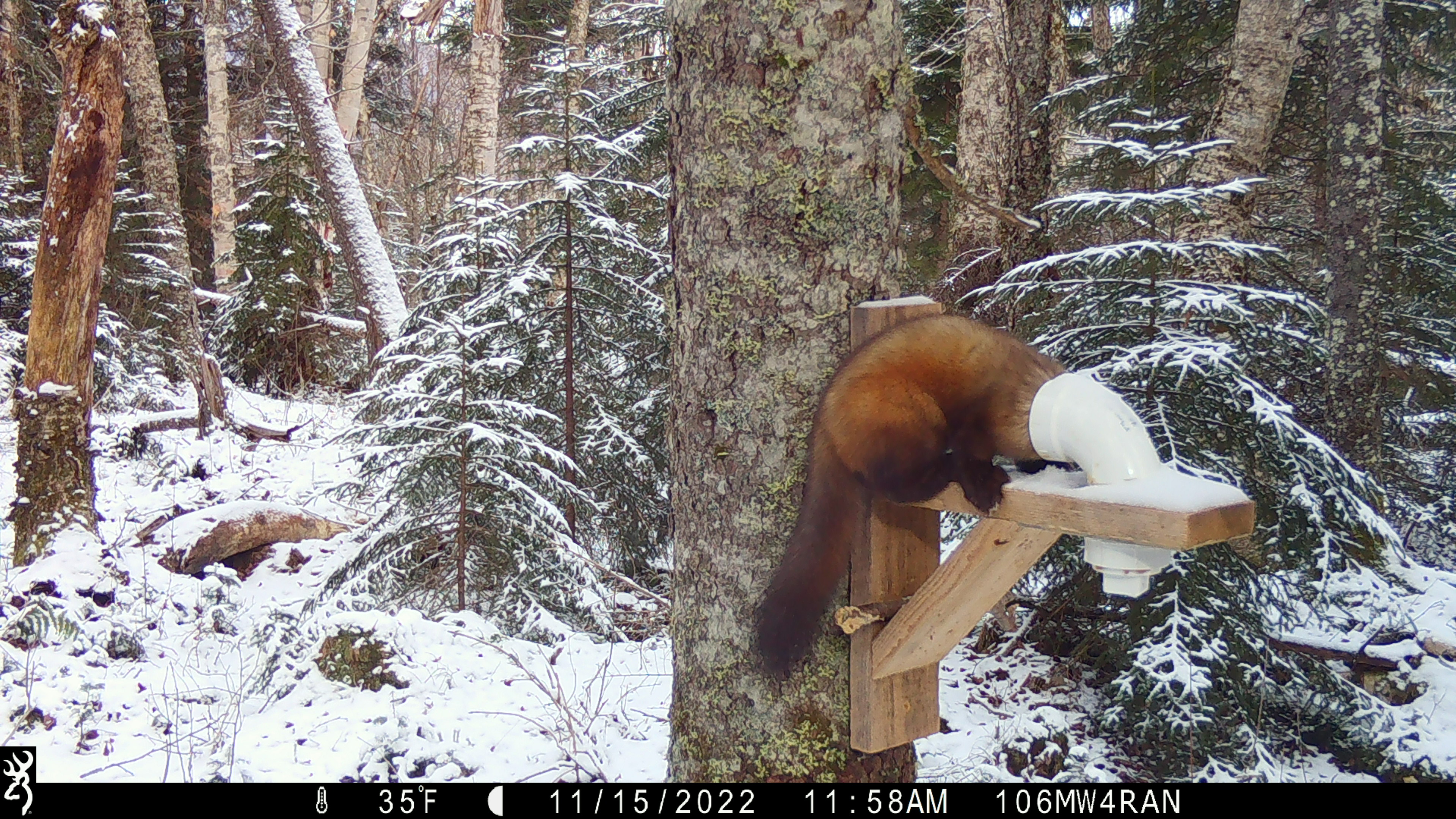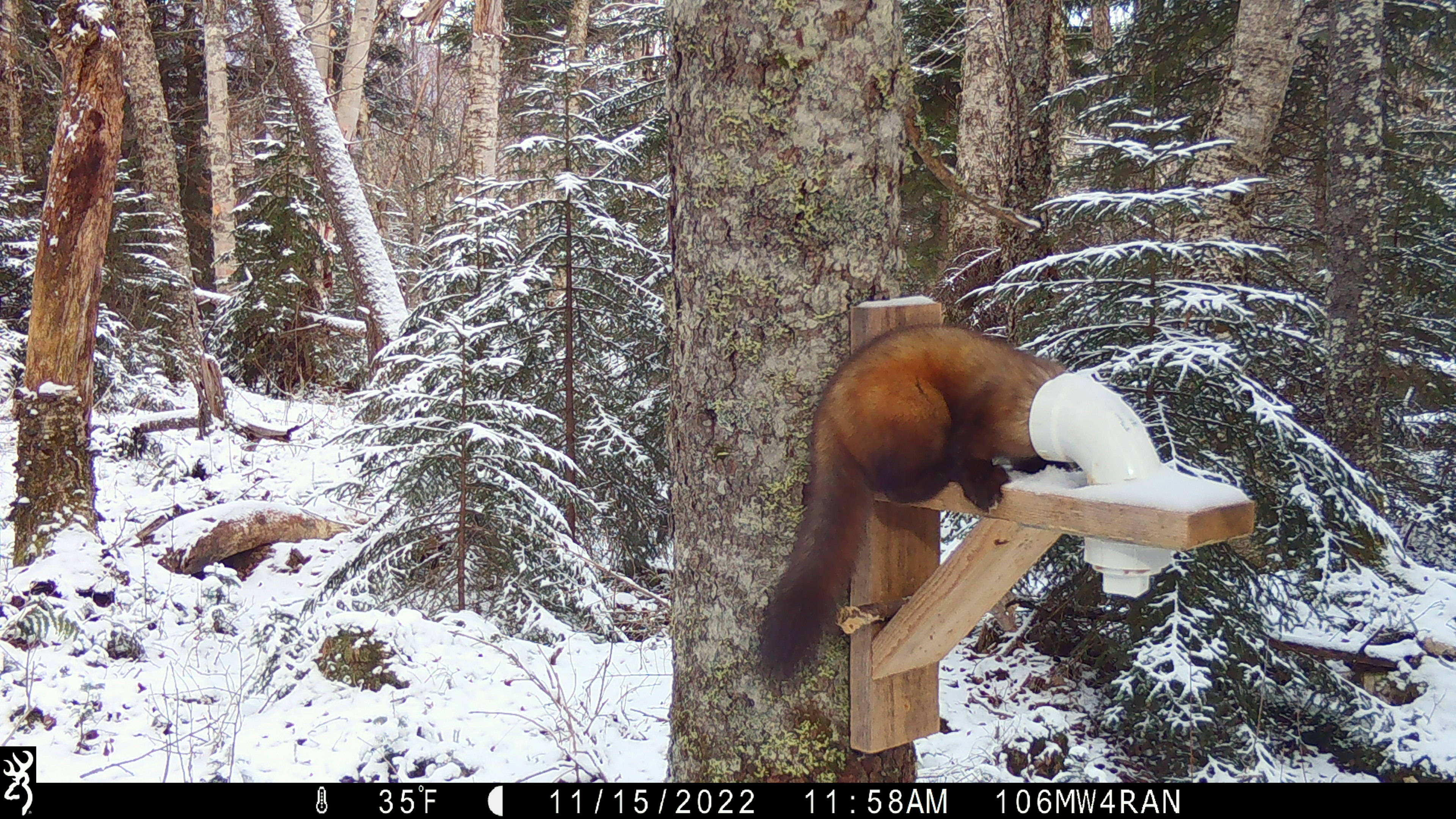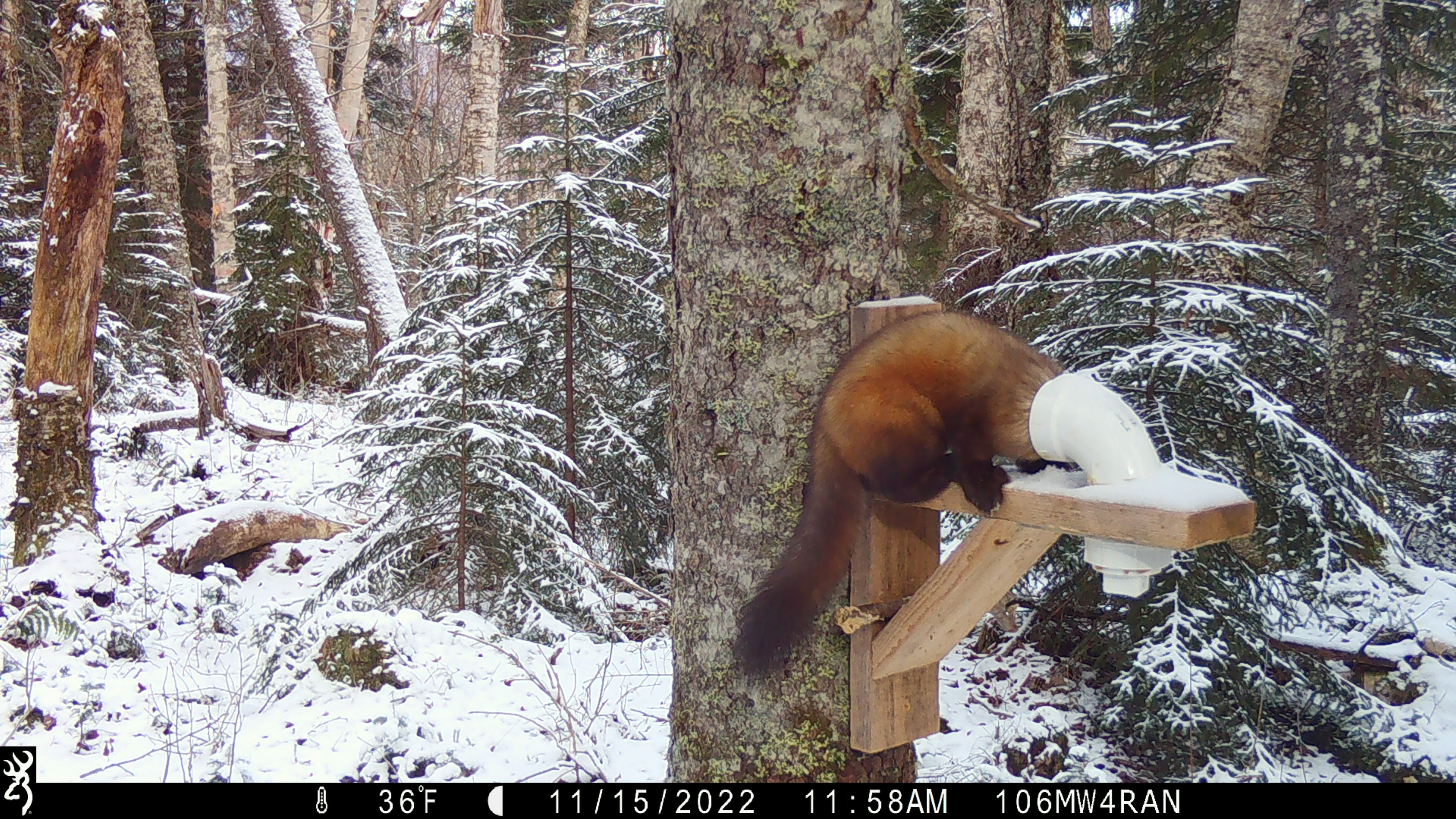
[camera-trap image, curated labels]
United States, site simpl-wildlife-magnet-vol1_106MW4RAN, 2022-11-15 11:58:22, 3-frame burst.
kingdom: Animalia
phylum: Chordata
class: Mammalia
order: Carnivora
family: Mustelidae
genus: Martes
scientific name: Martes americana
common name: american marten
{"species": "american marten (Martes americana)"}